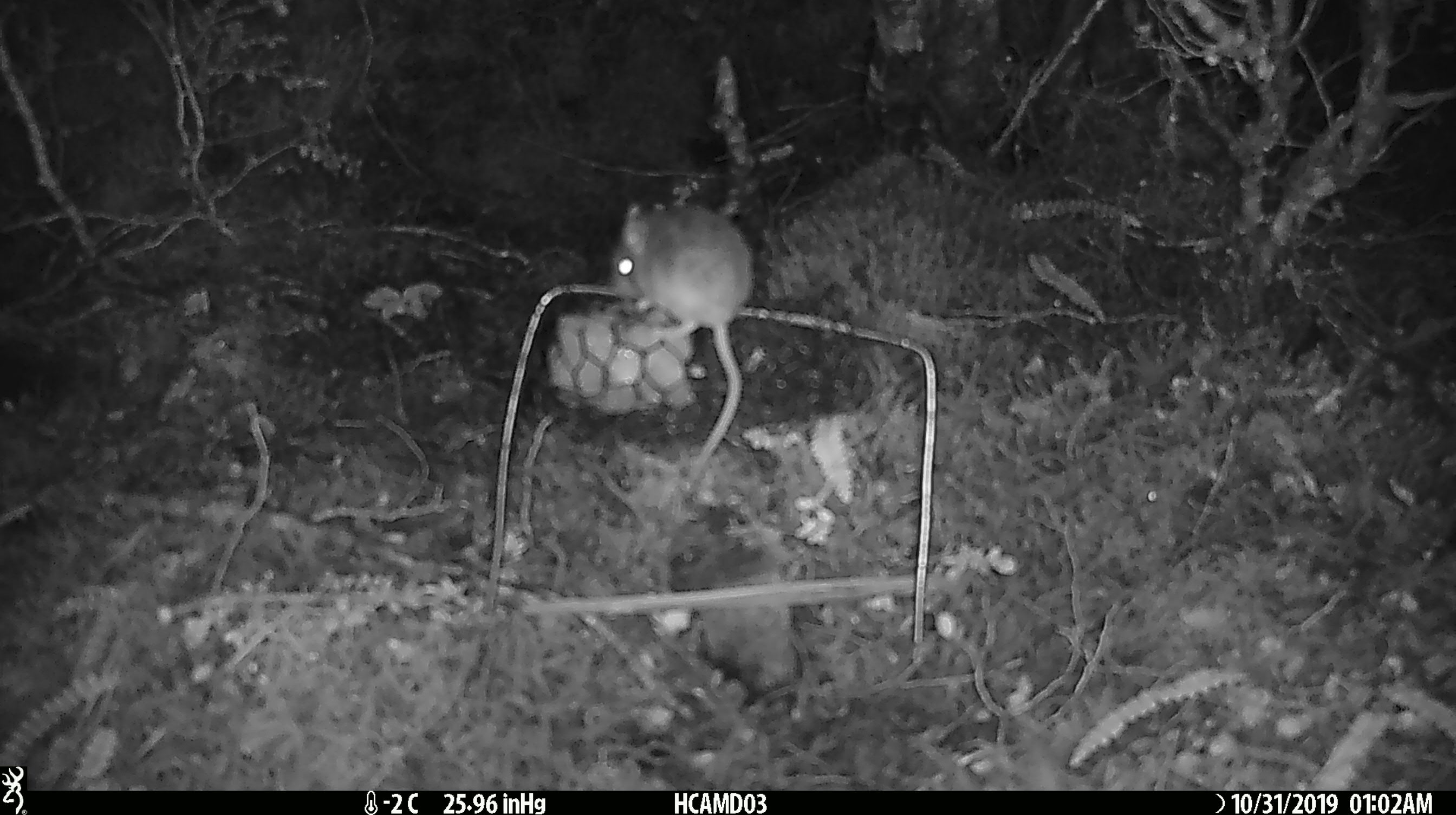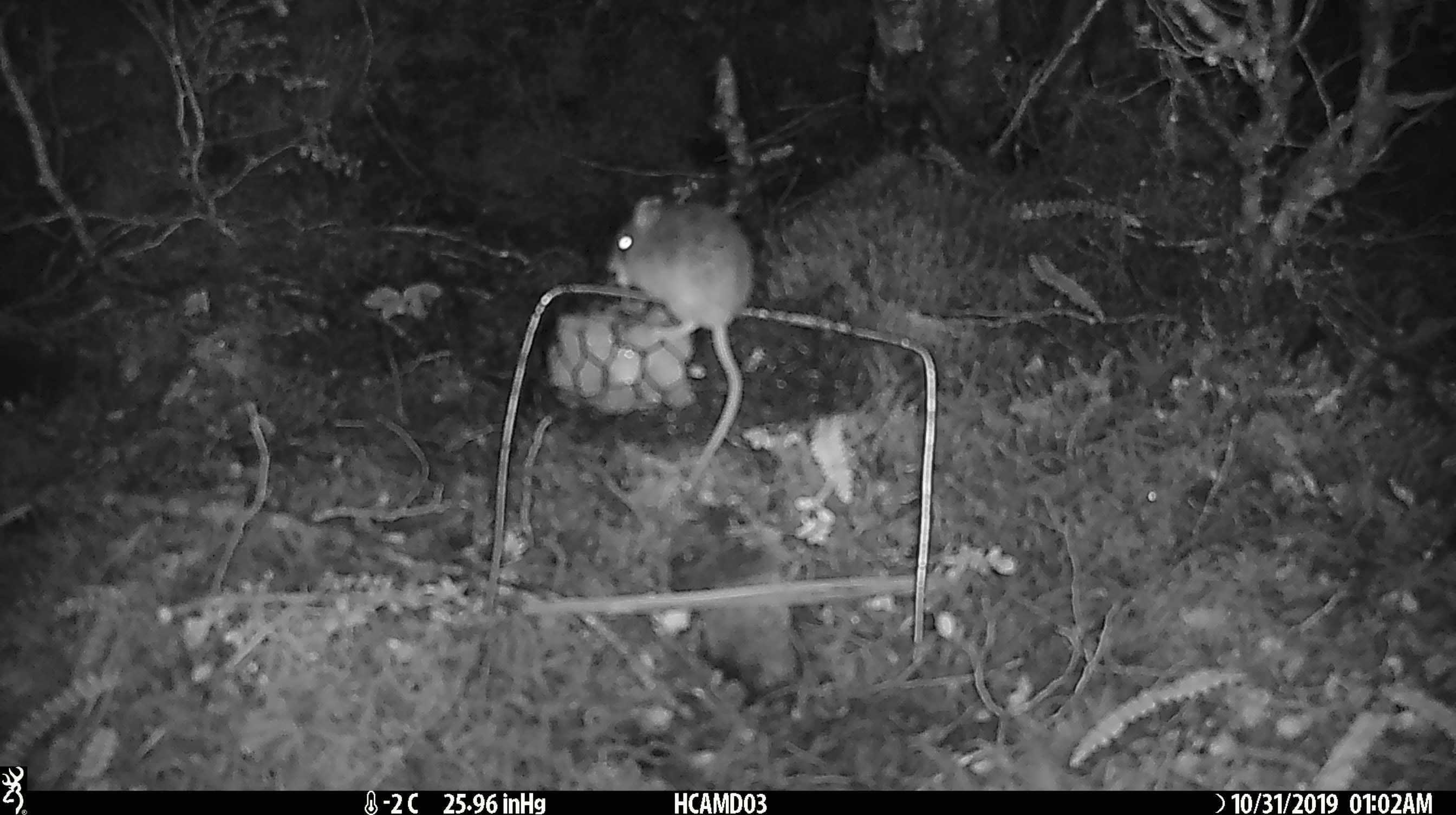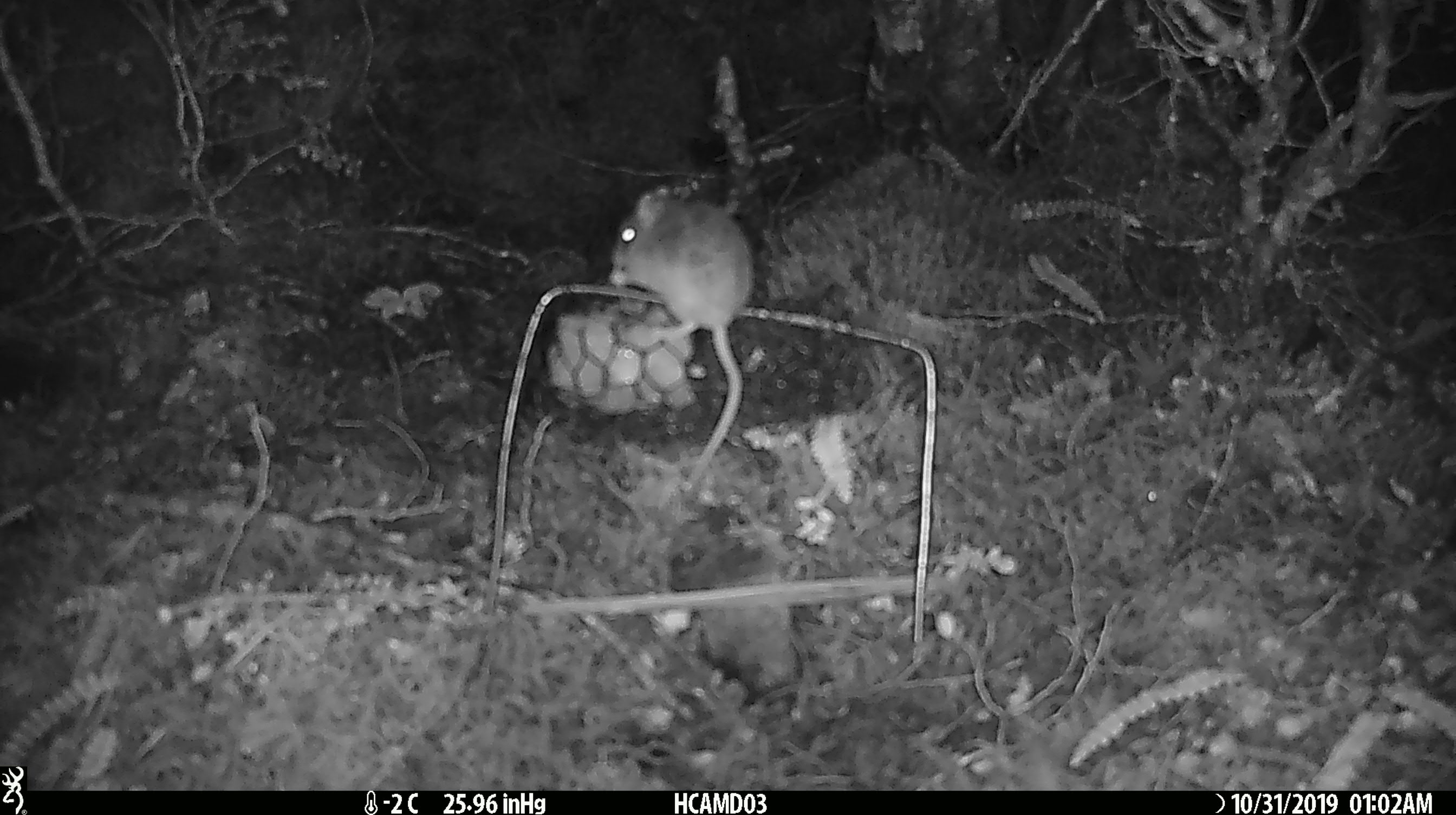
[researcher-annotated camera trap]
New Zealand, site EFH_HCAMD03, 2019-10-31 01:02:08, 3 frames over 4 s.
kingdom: Animalia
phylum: Chordata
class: Mammalia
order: Rodentia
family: Muridae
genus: Mus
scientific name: Mus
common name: mouse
Mouse (Mus).